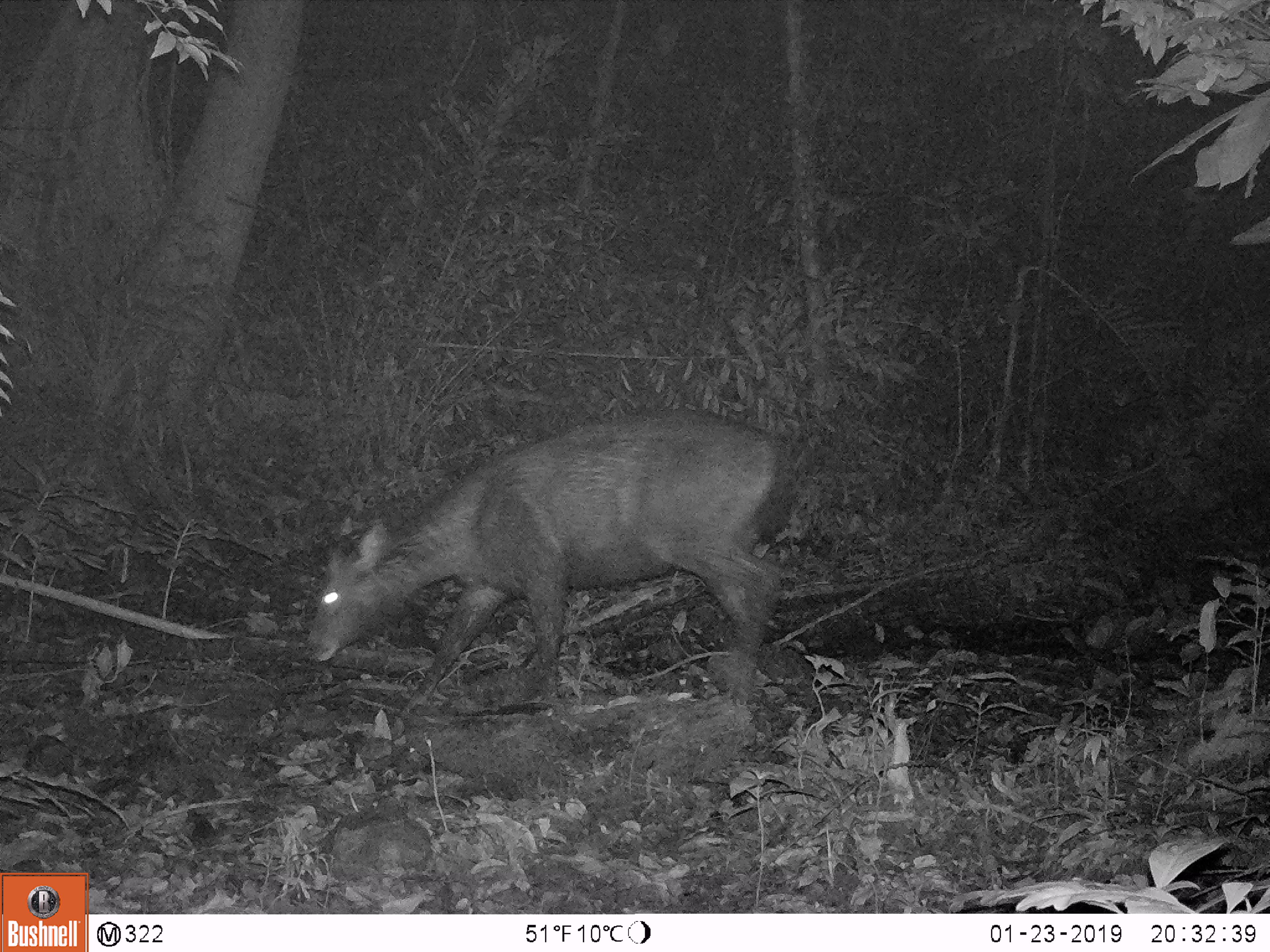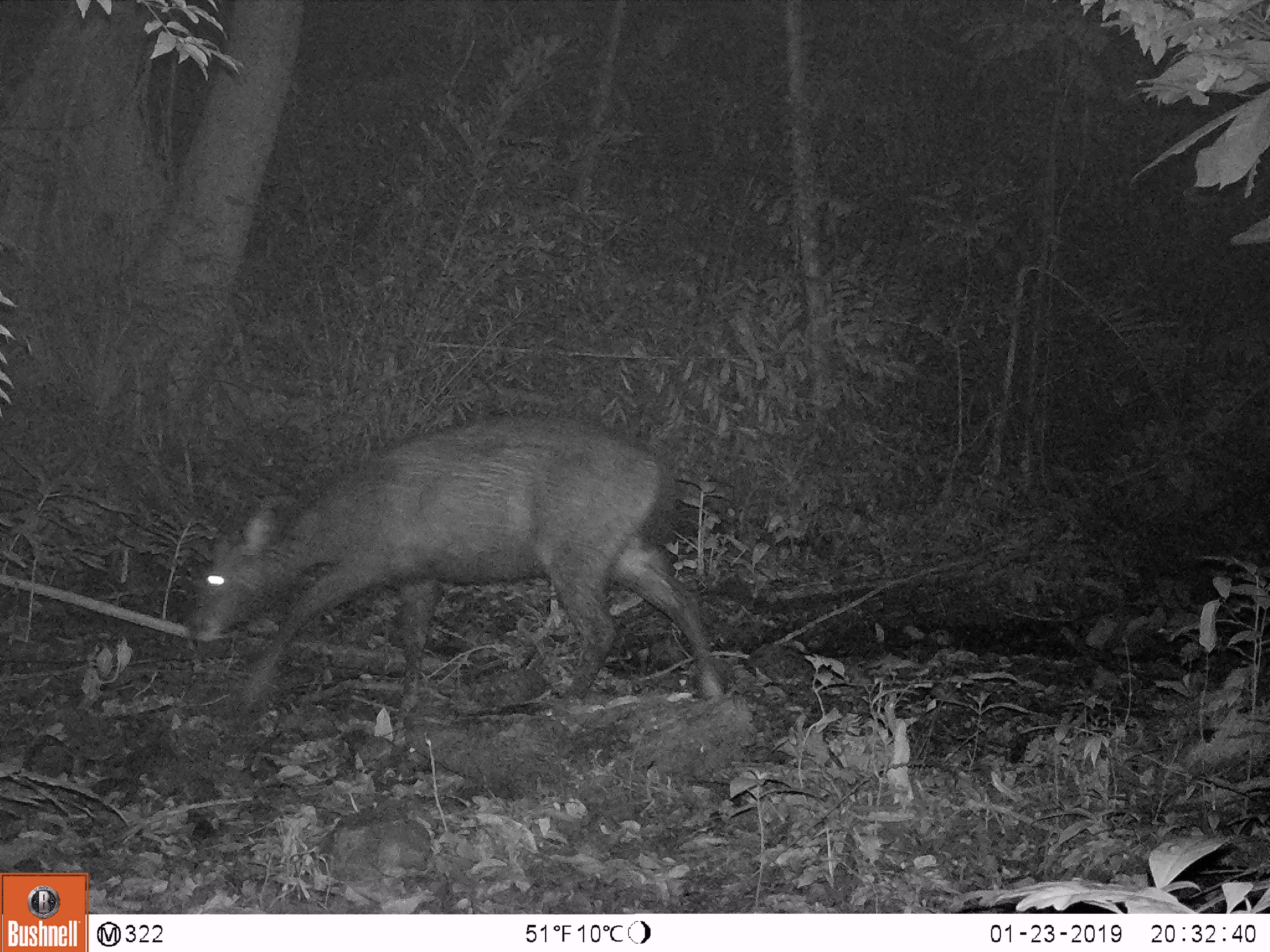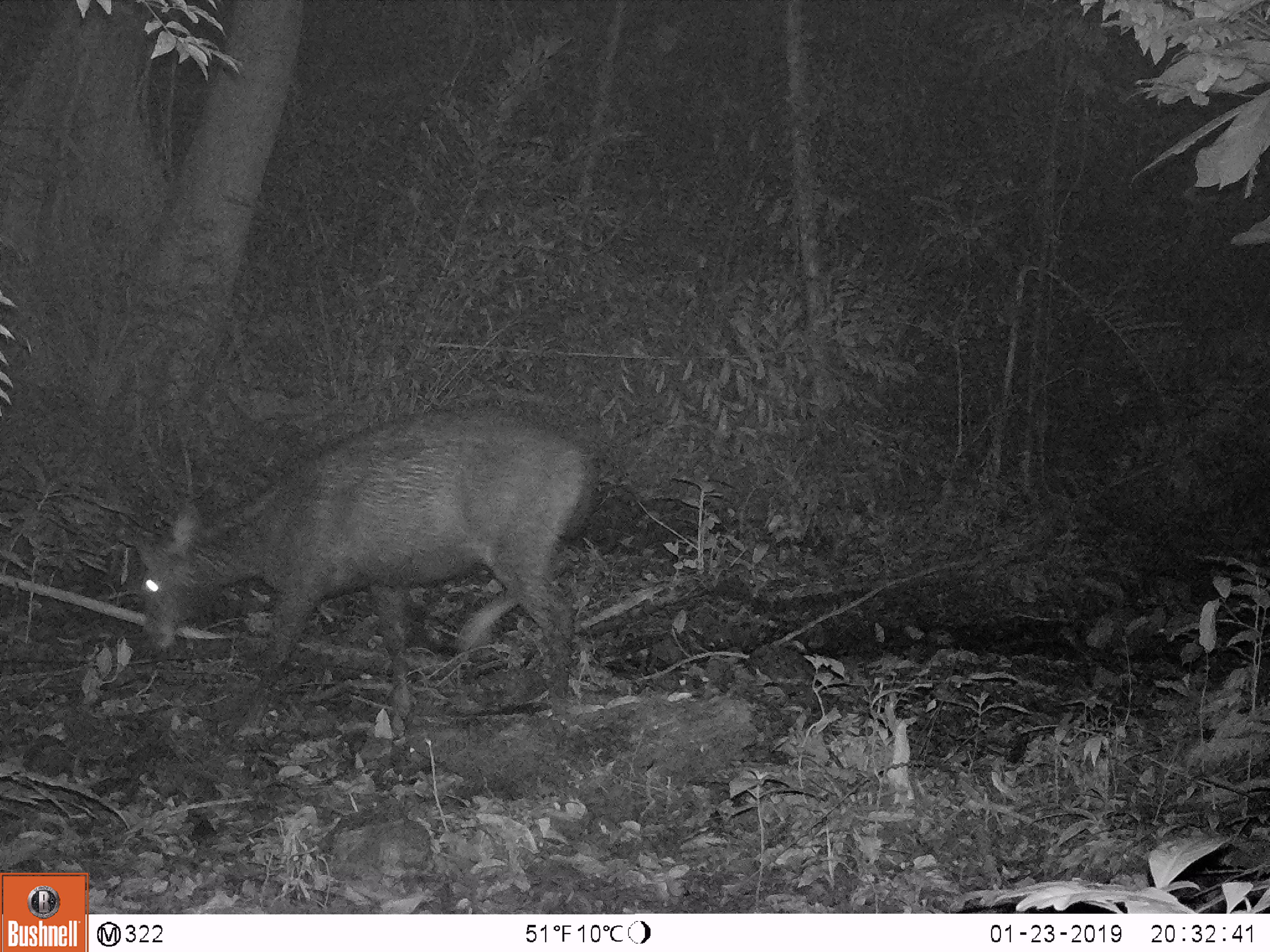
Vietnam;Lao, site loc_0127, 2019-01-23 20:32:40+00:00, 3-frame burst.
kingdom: Animalia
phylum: Chordata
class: Mammalia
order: Artiodactyla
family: Cervidae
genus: Rusa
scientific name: Rusa unicolor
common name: sambar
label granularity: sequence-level